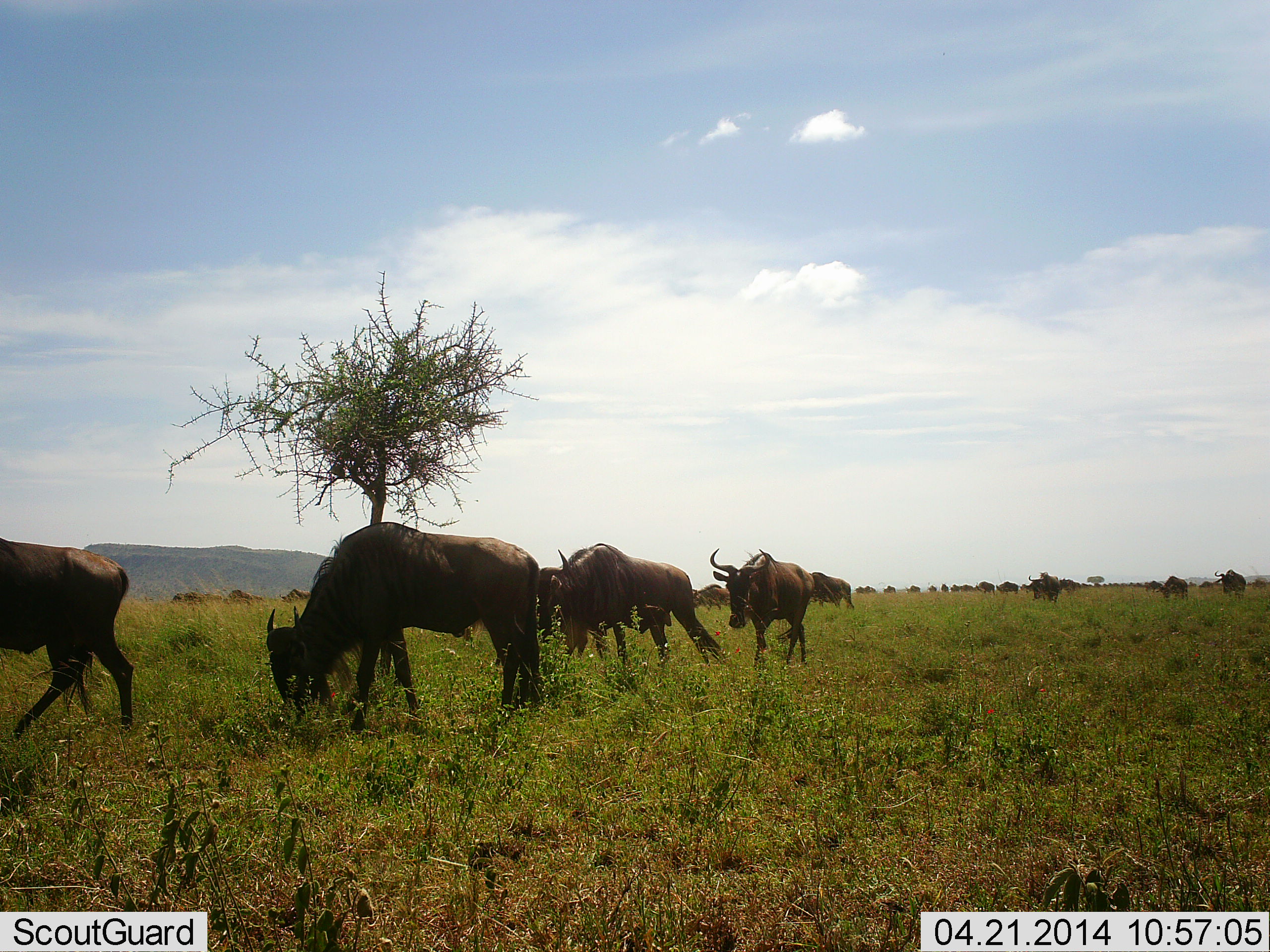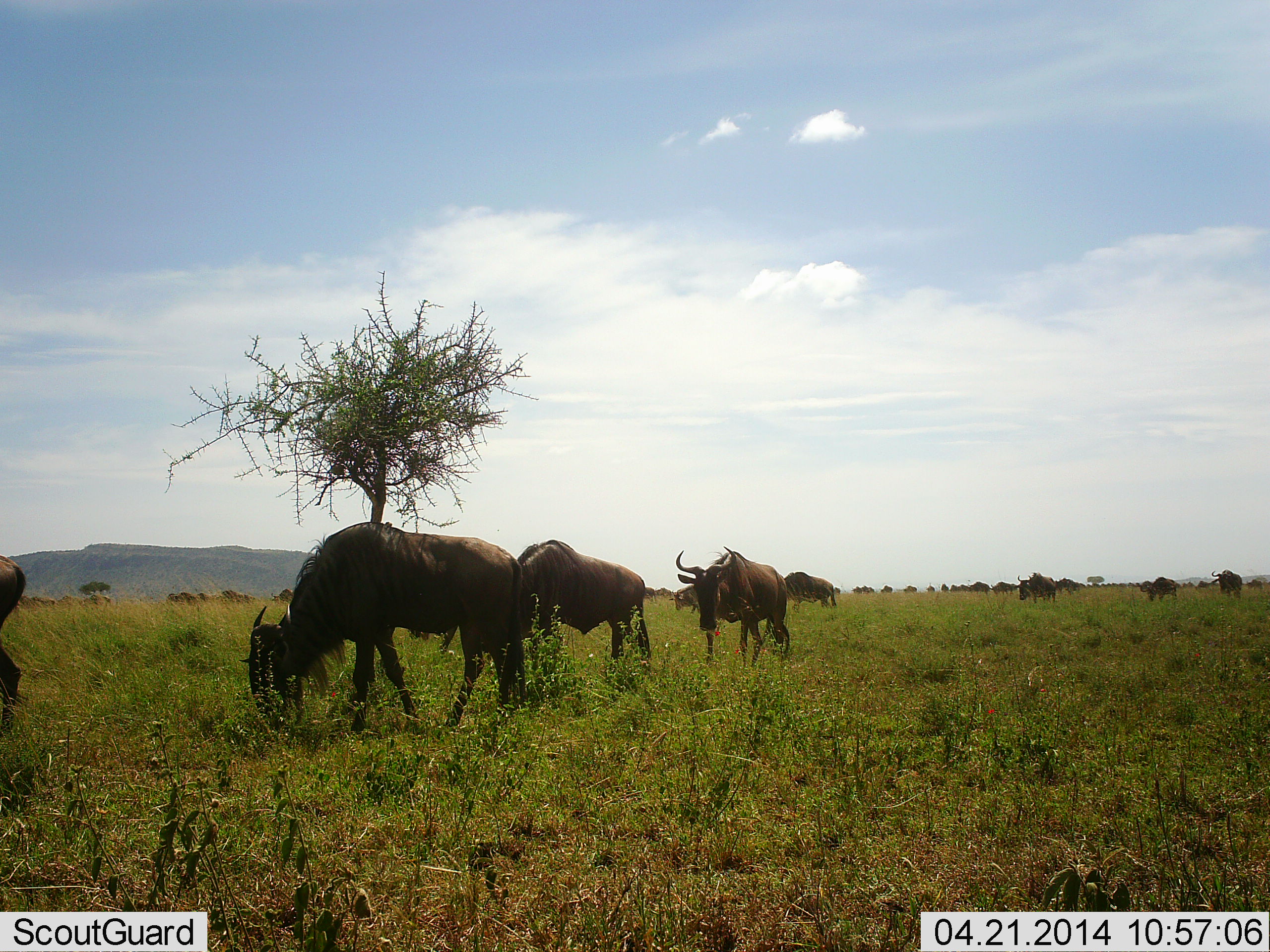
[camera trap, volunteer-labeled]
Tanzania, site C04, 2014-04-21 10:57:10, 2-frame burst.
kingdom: Animalia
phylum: Chordata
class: Mammalia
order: Artiodactyla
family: Bovidae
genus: Connochaetes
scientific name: Connochaetes taurinus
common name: blue wildebeest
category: wildebeest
Wildebeest (blue wildebeest) (Connochaetes taurinus), count 11-50. Behavior (volunteer vote fractions): standing 10%, resting 0%, moving 90%, interacting 0%. Young present (vote fraction): 0%. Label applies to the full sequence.